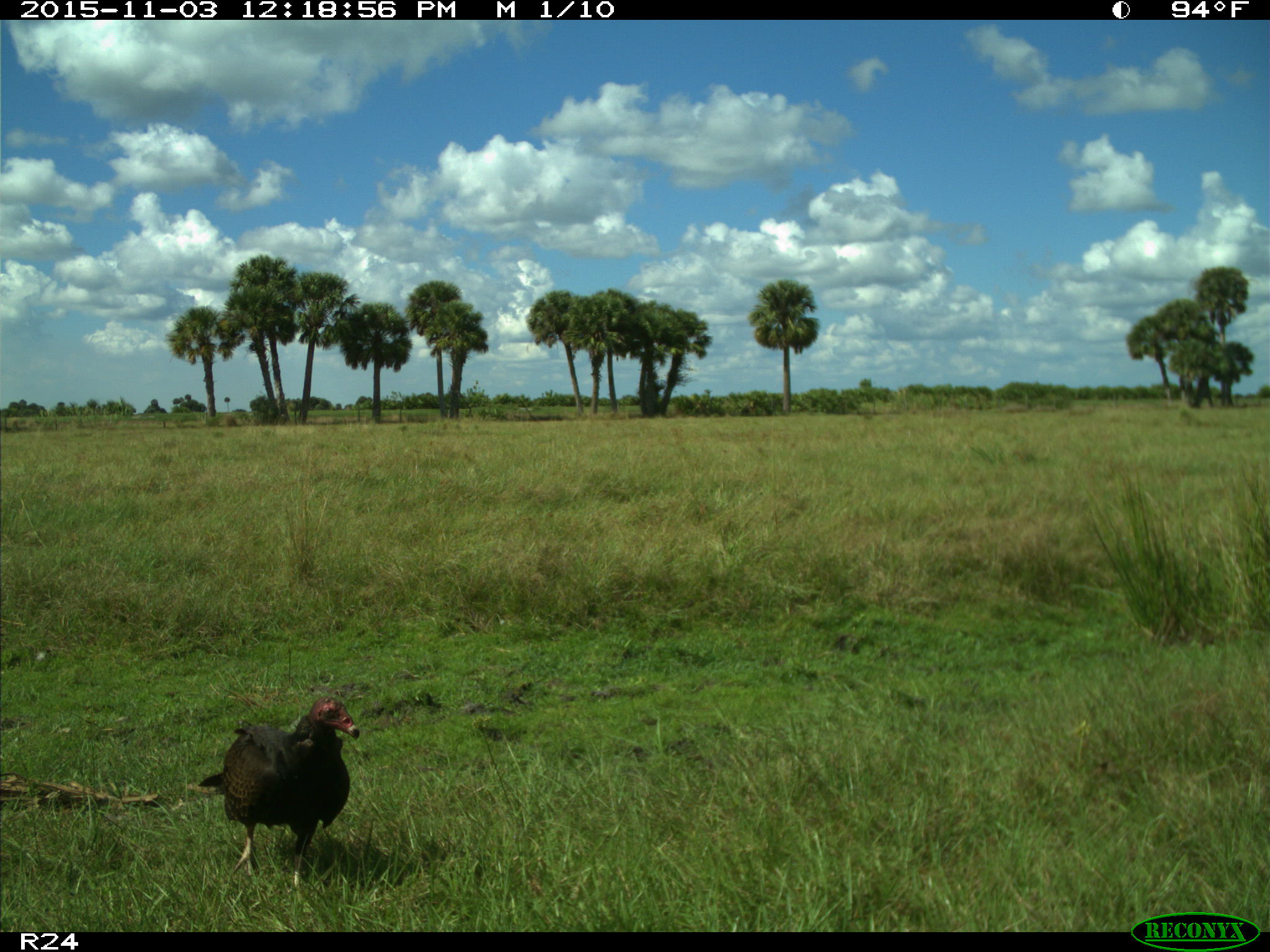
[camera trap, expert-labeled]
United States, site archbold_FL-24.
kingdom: Animalia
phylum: Chordata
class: Aves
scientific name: Aves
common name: birds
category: unidentified bird